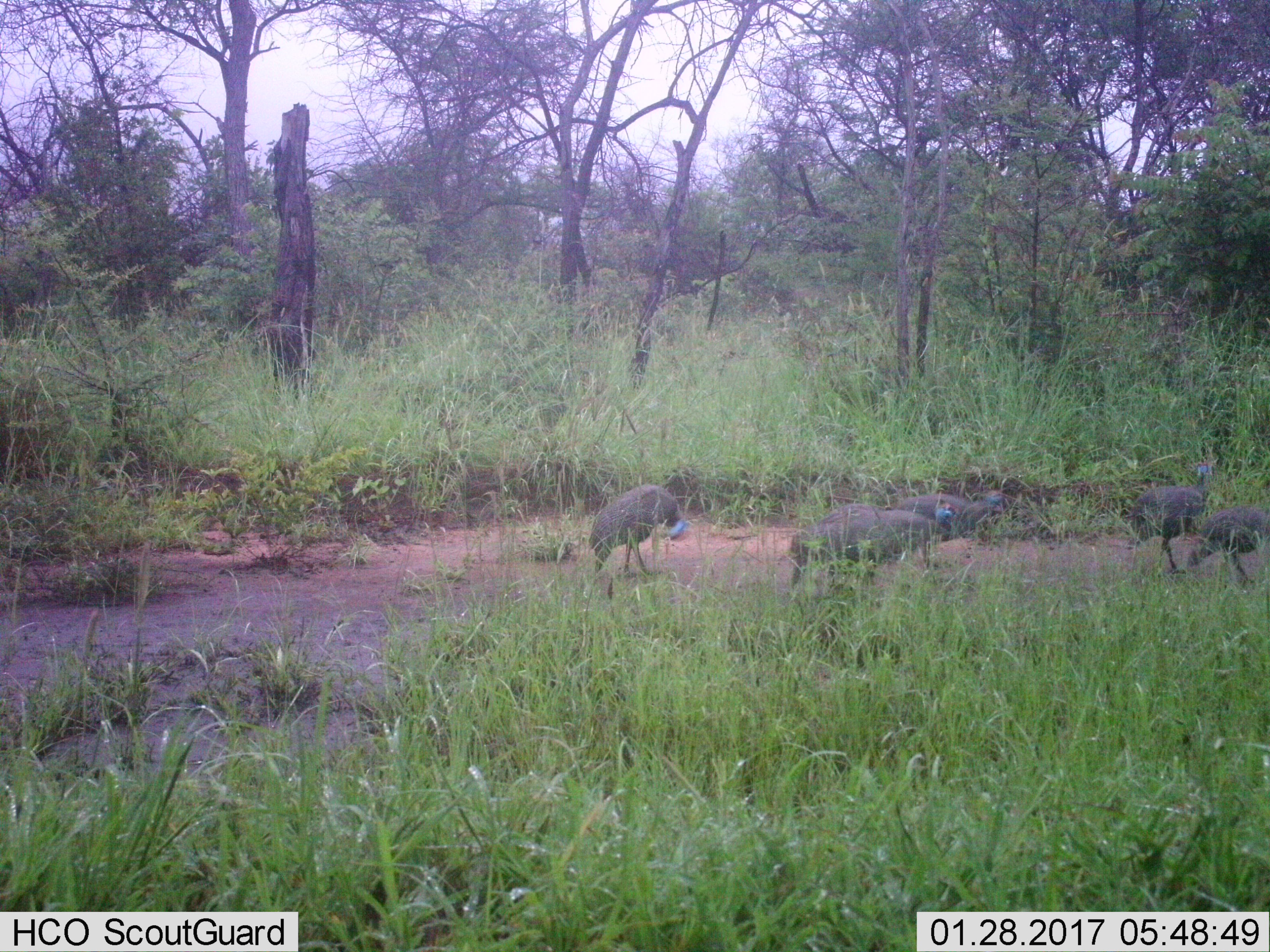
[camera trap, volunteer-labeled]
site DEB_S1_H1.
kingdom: Animalia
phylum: Chordata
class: Aves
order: Galliformes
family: Numididae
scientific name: Numididae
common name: guineafowl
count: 5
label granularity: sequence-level